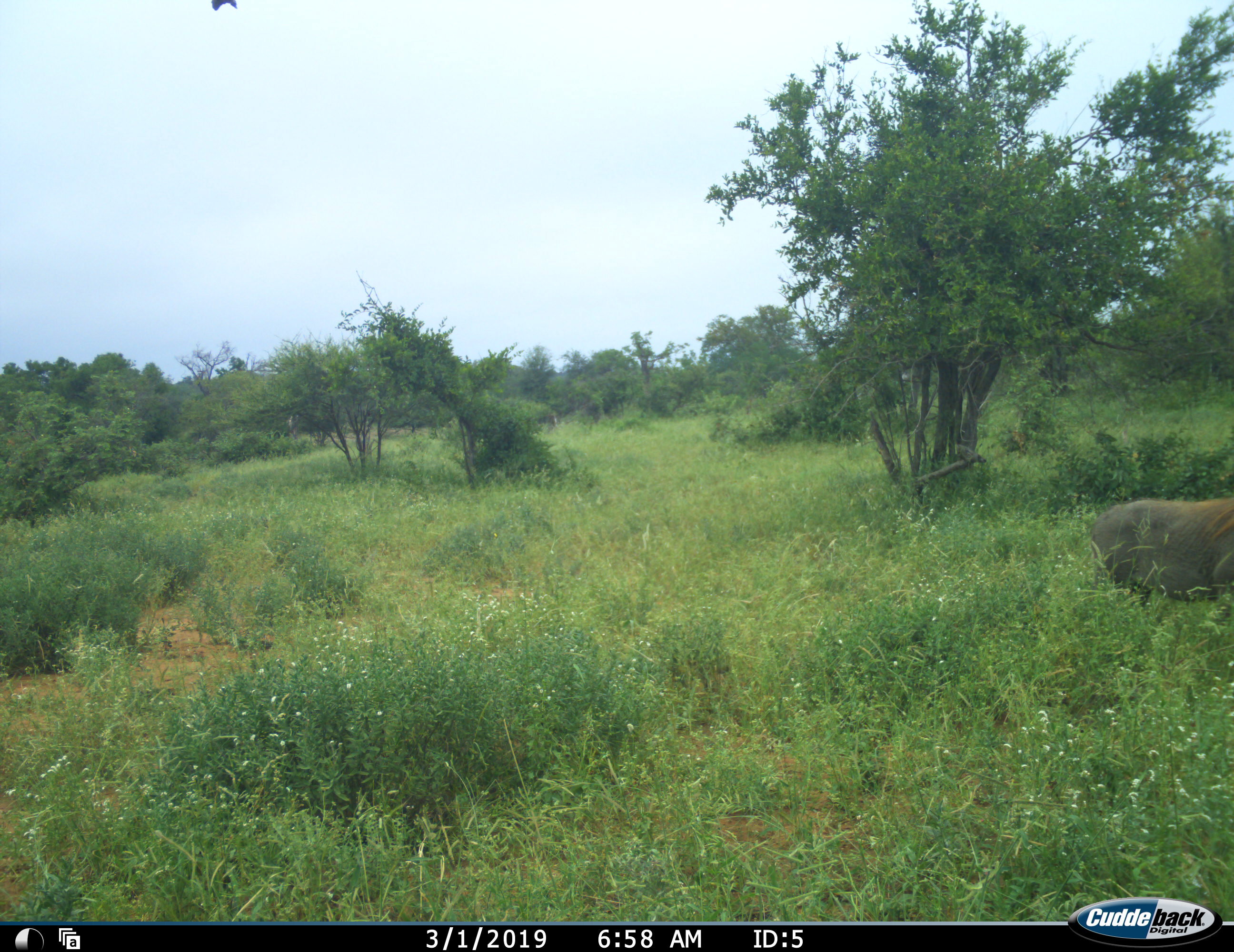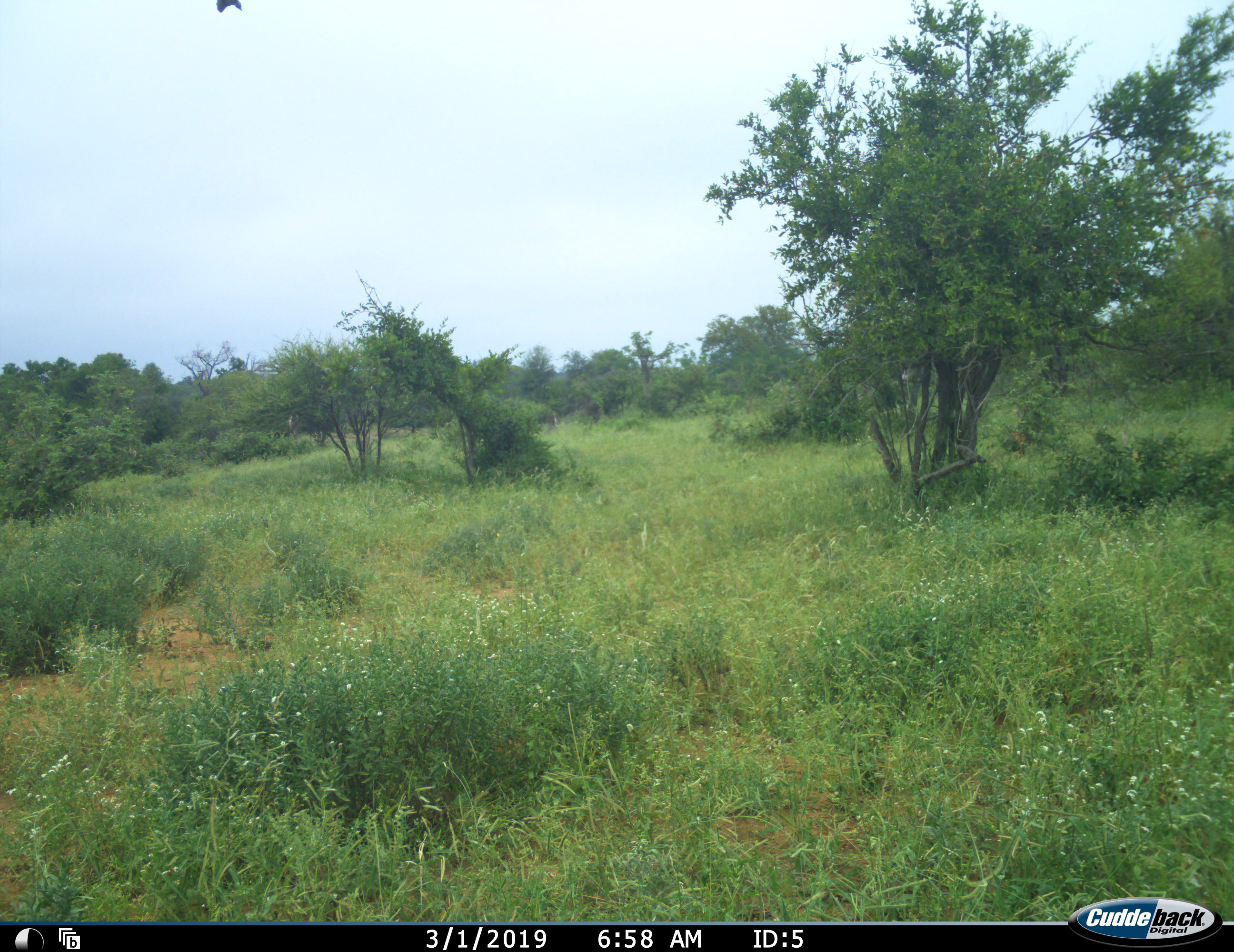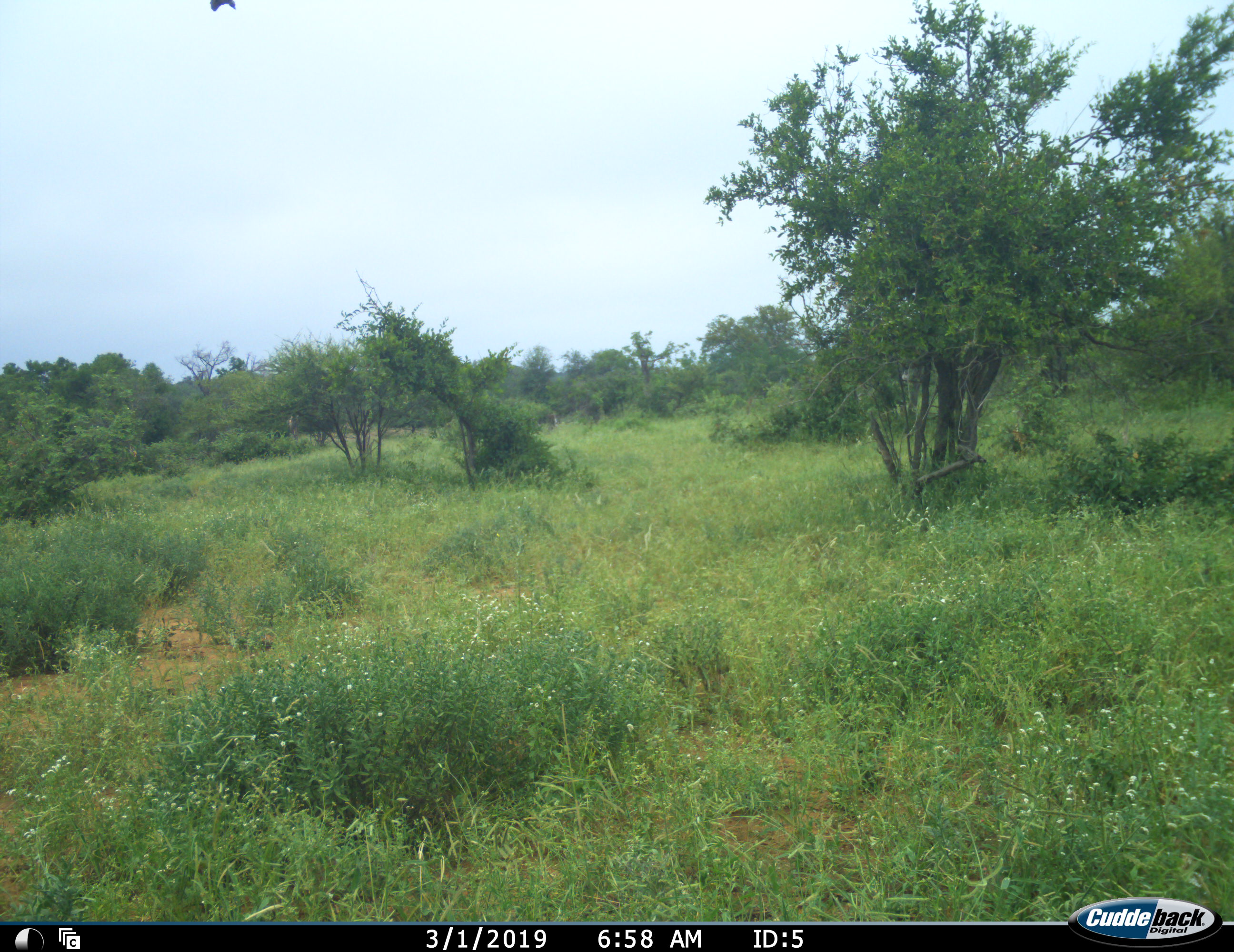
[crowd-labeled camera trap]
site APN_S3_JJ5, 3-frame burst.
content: unidentified animal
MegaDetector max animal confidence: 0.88